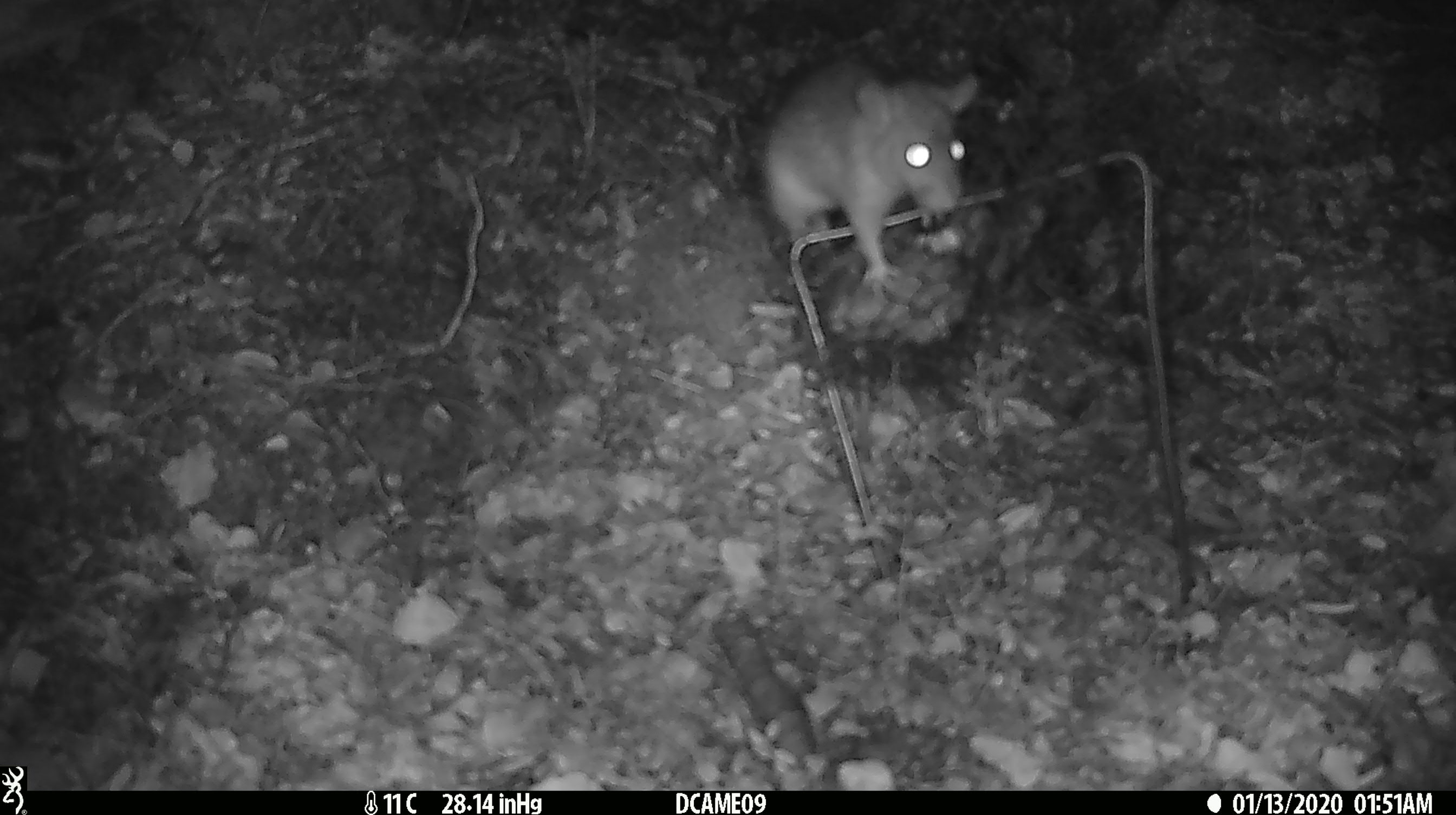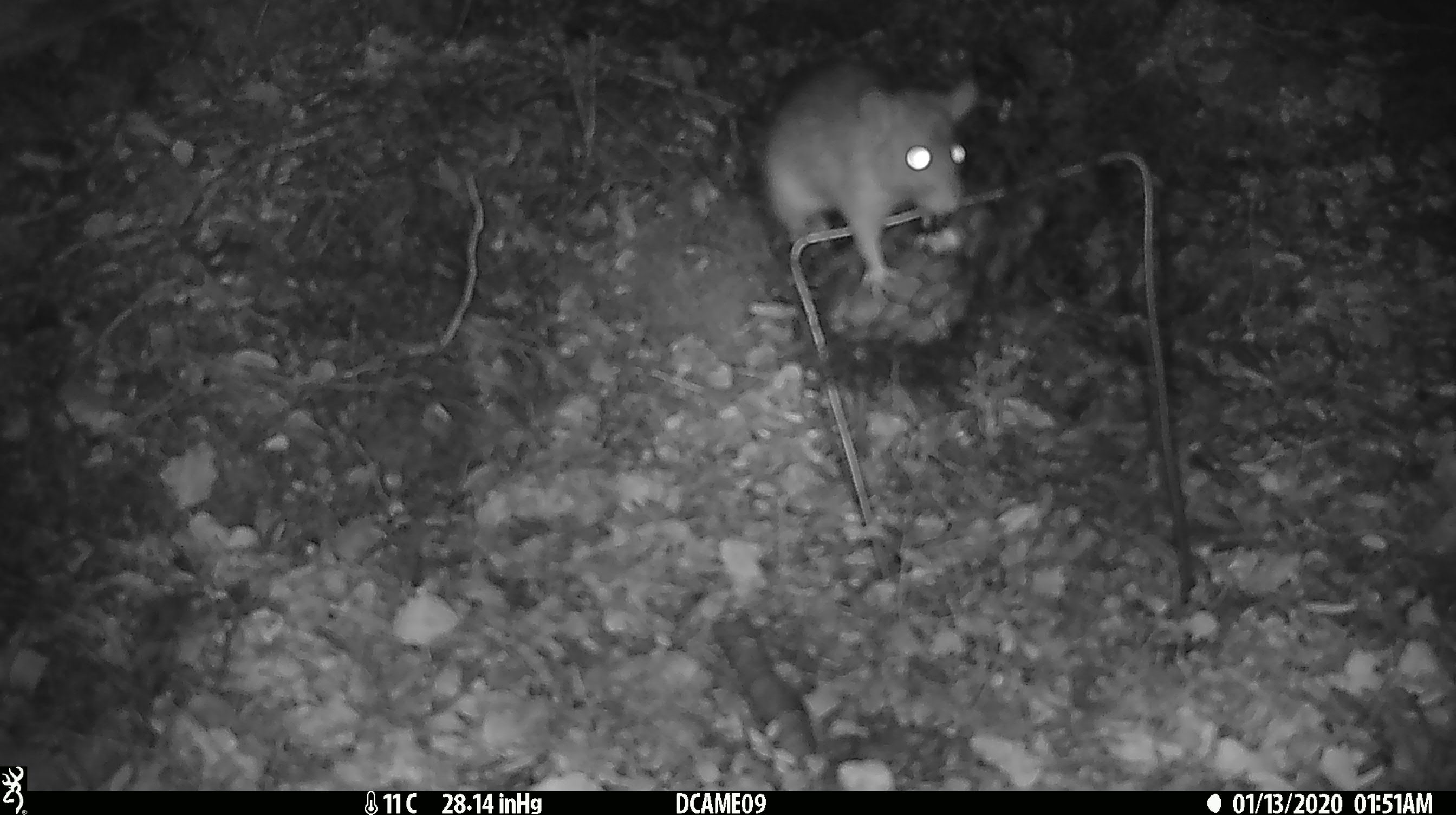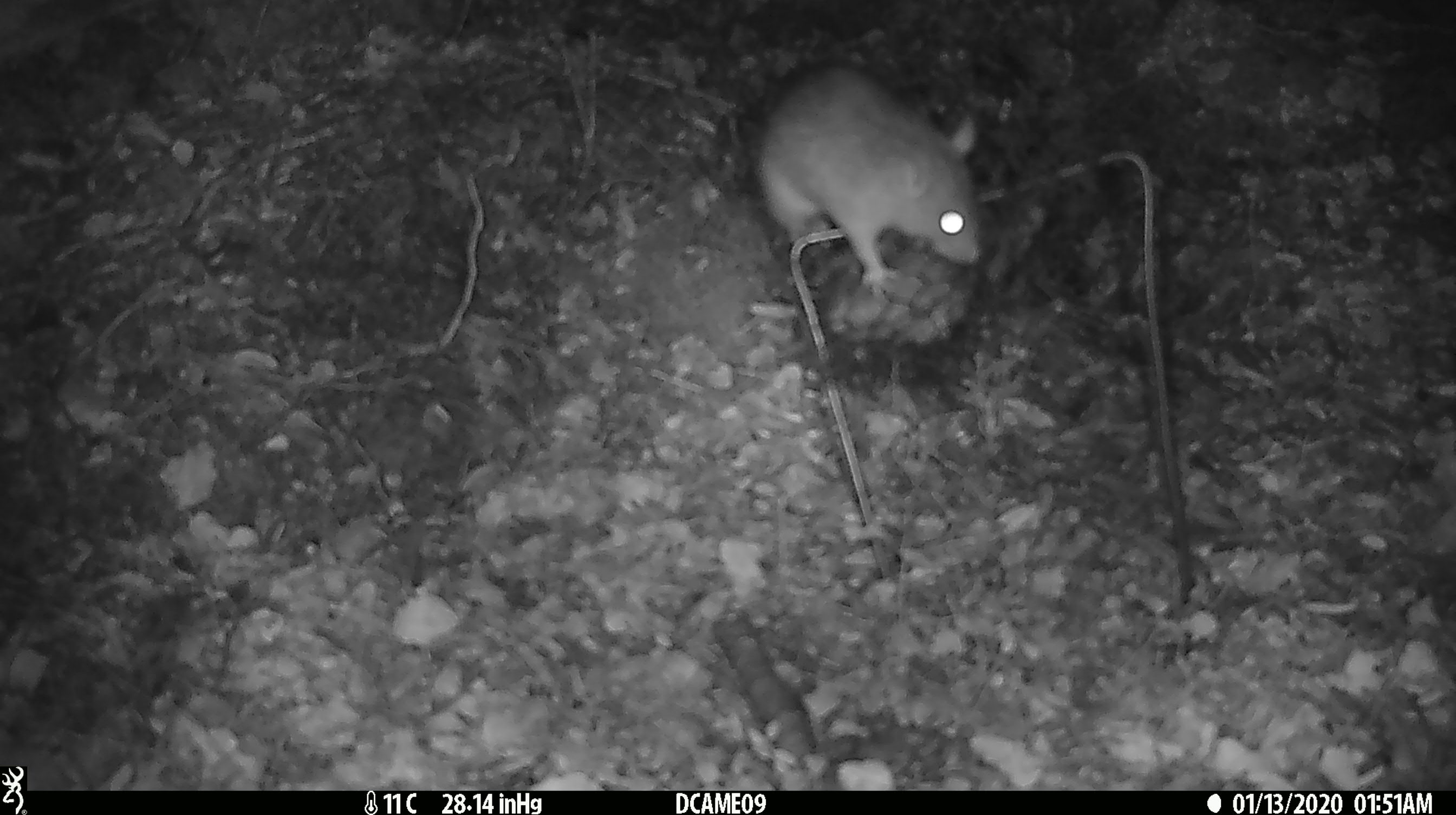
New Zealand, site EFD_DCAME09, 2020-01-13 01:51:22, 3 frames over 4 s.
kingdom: Animalia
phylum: Chordata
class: Mammalia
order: Rodentia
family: Muridae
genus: Rattus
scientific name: Rattus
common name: rat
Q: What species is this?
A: Rat (Rattus).